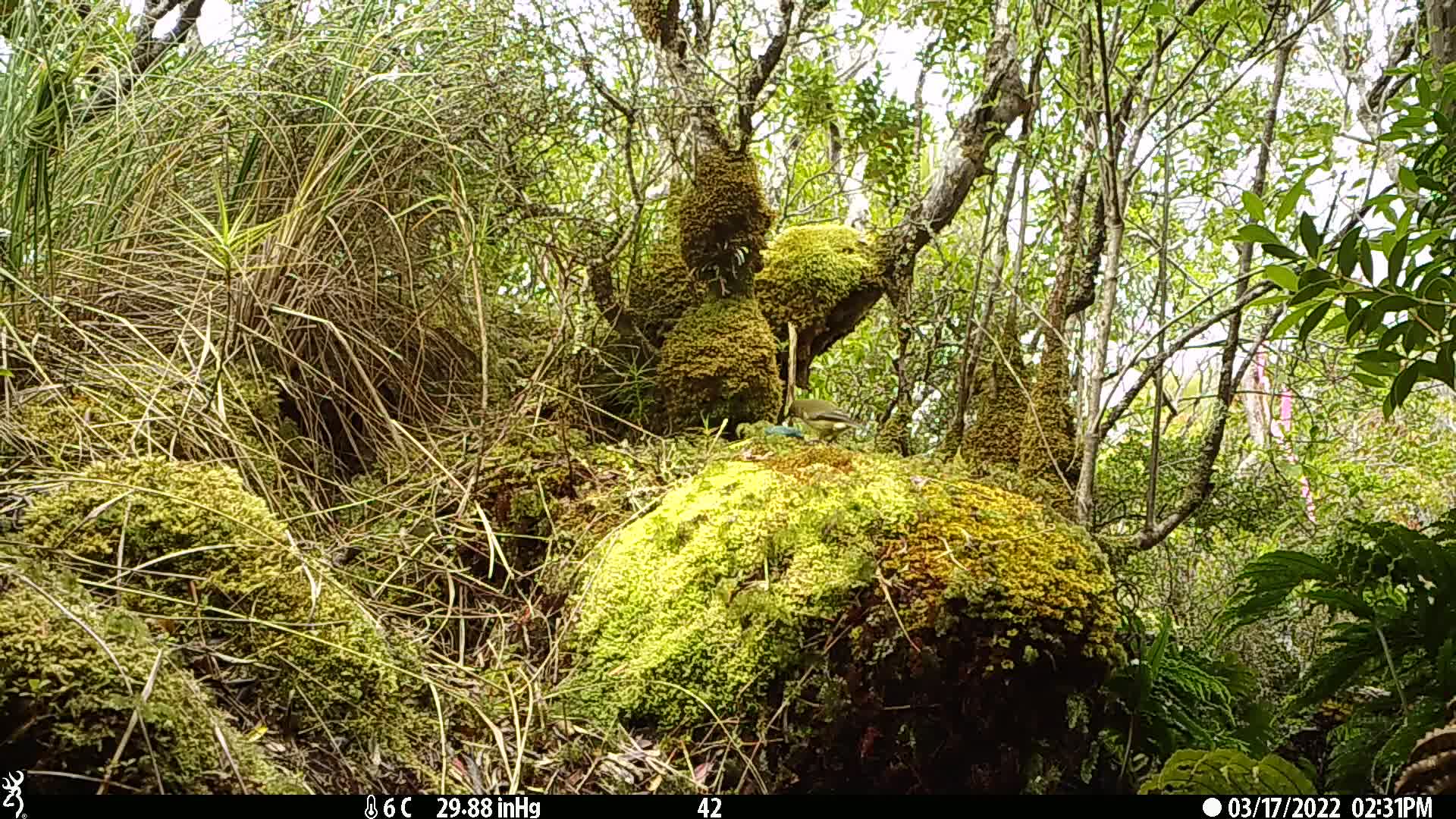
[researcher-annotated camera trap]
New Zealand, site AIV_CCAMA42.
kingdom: Animalia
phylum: Chordata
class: Aves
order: Passeriformes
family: Meliphagidae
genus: Anthornis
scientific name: Anthornis melanura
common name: new zealand bellbird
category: bellbird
Bellbird (new zealand bellbird) (Anthornis melanura).